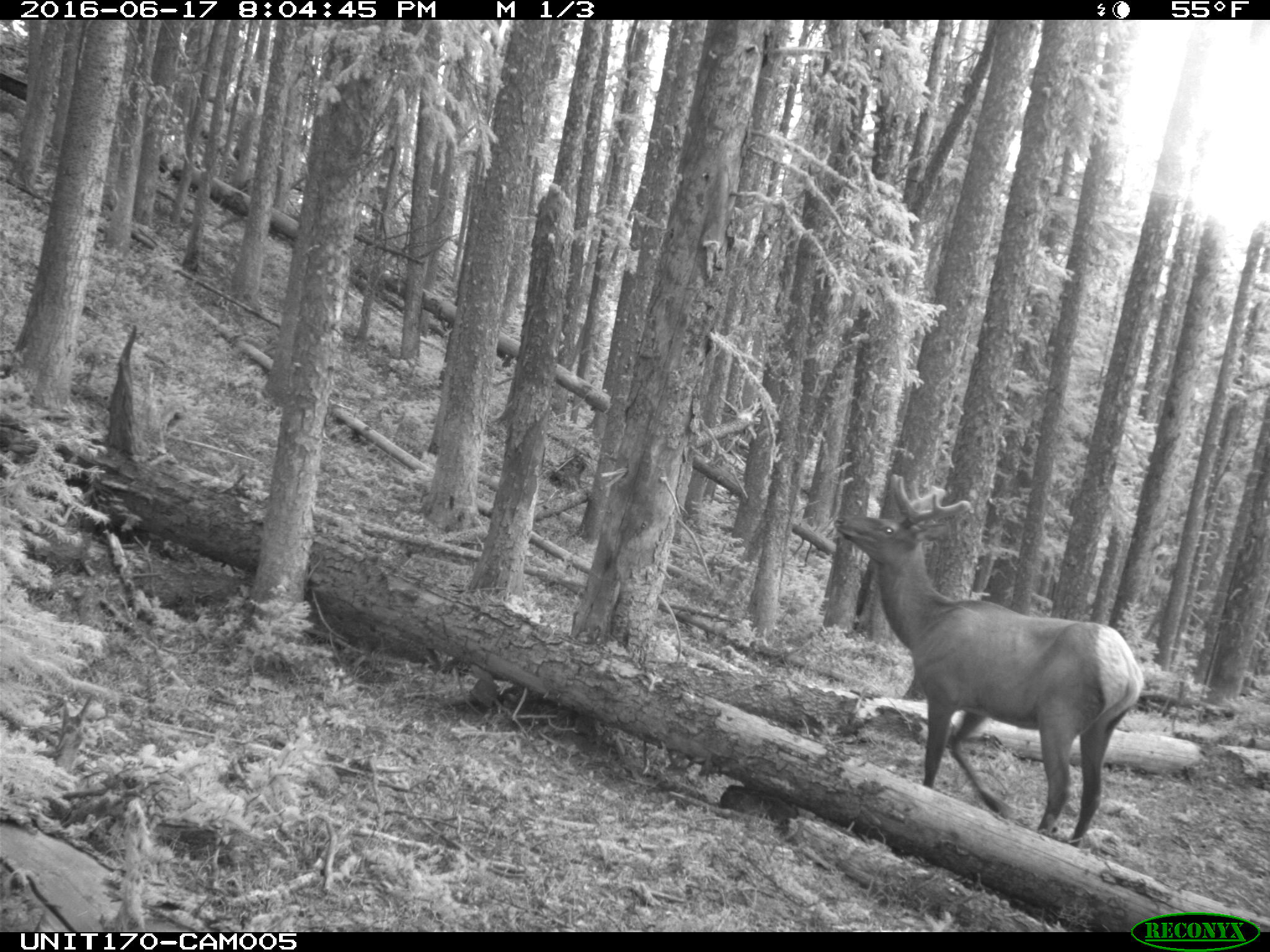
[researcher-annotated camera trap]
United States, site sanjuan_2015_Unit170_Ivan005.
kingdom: Animalia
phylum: Chordata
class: Mammalia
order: Artiodactyla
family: Cervidae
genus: Cervus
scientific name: Cervus elaphus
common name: red deer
Cervus elaphus (red deer).